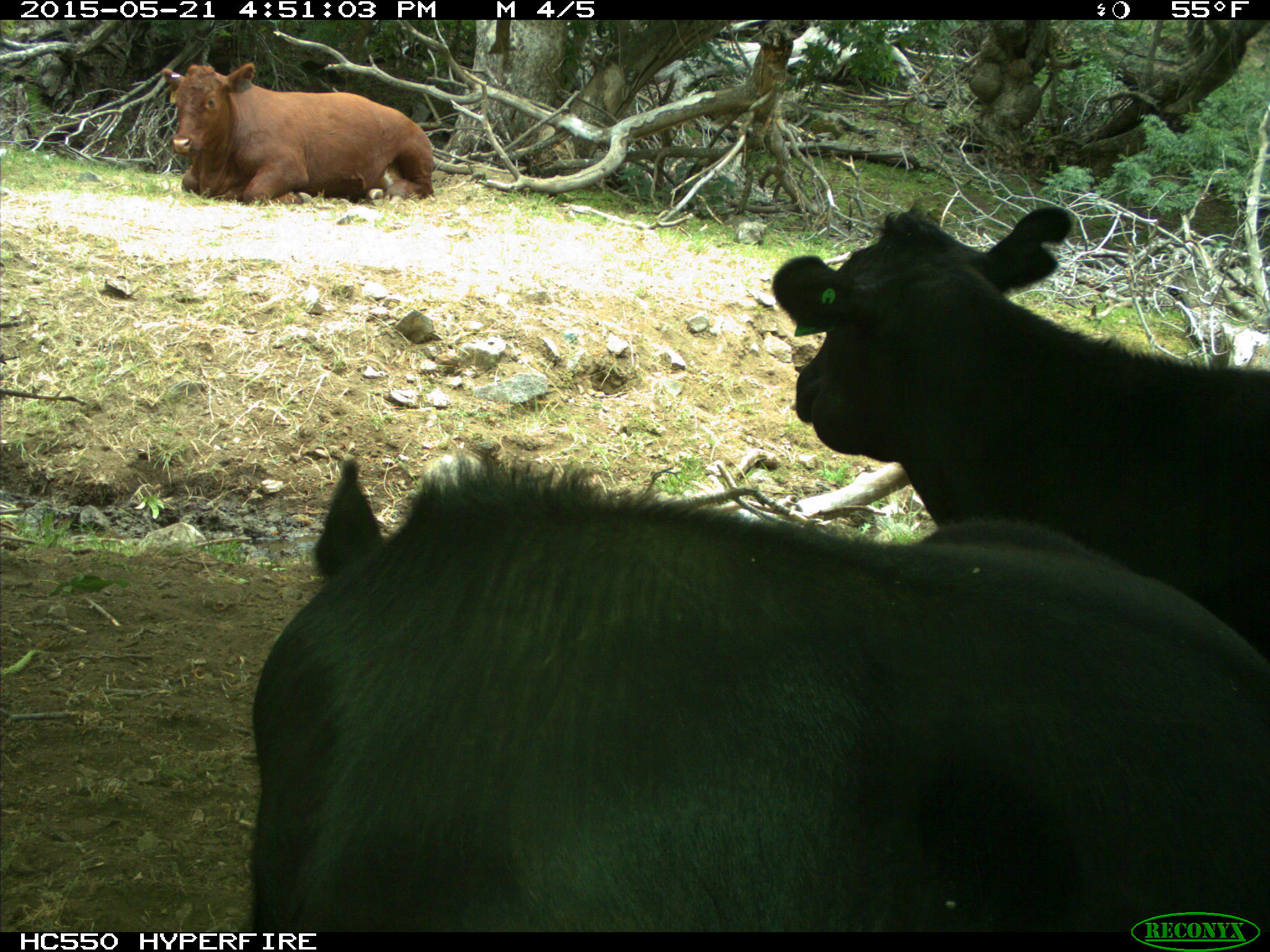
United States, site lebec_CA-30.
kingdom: Animalia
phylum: Chordata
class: Mammalia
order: Artiodactyla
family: Bovidae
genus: Bos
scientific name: Bos taurus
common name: domestic cow